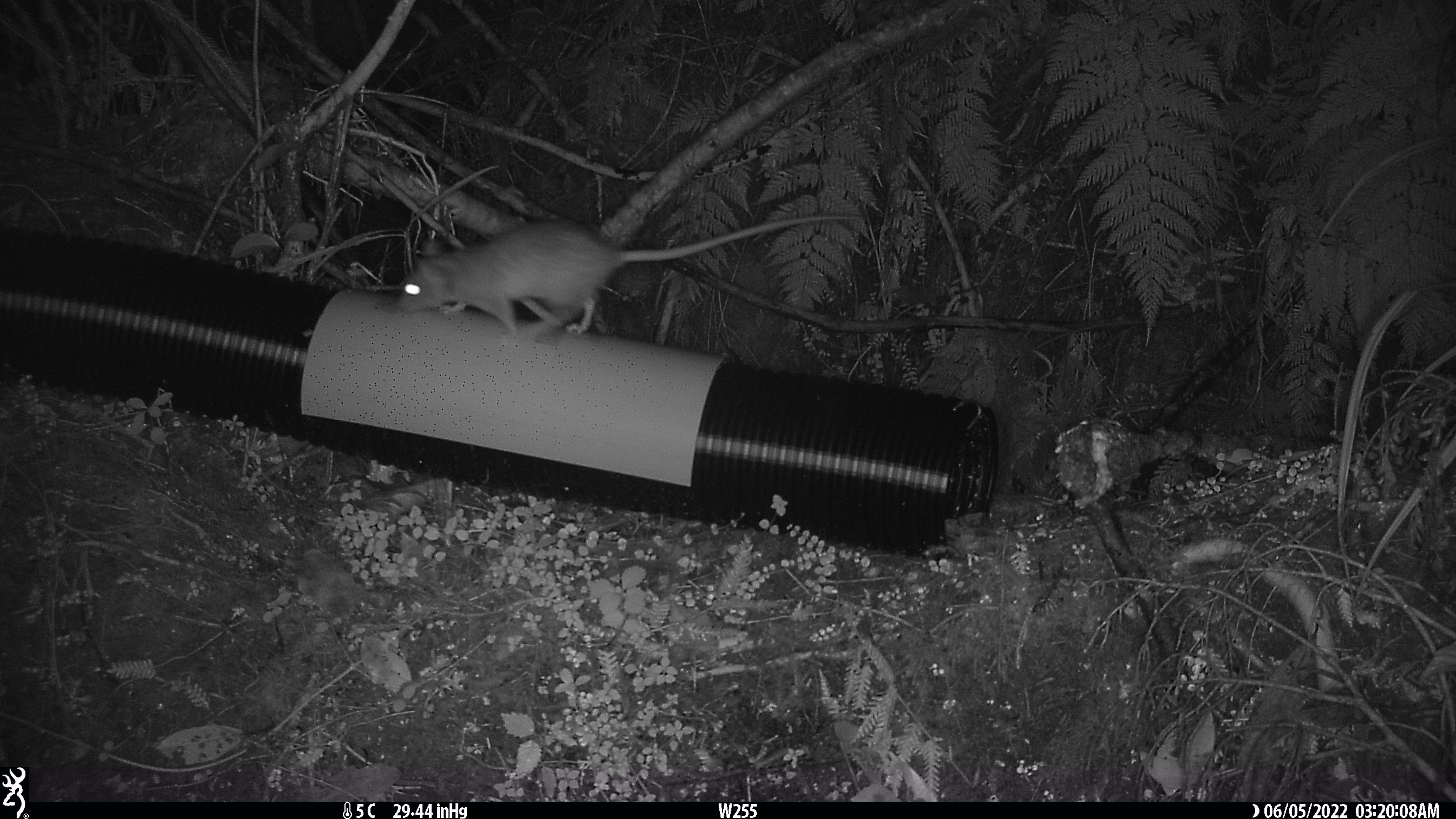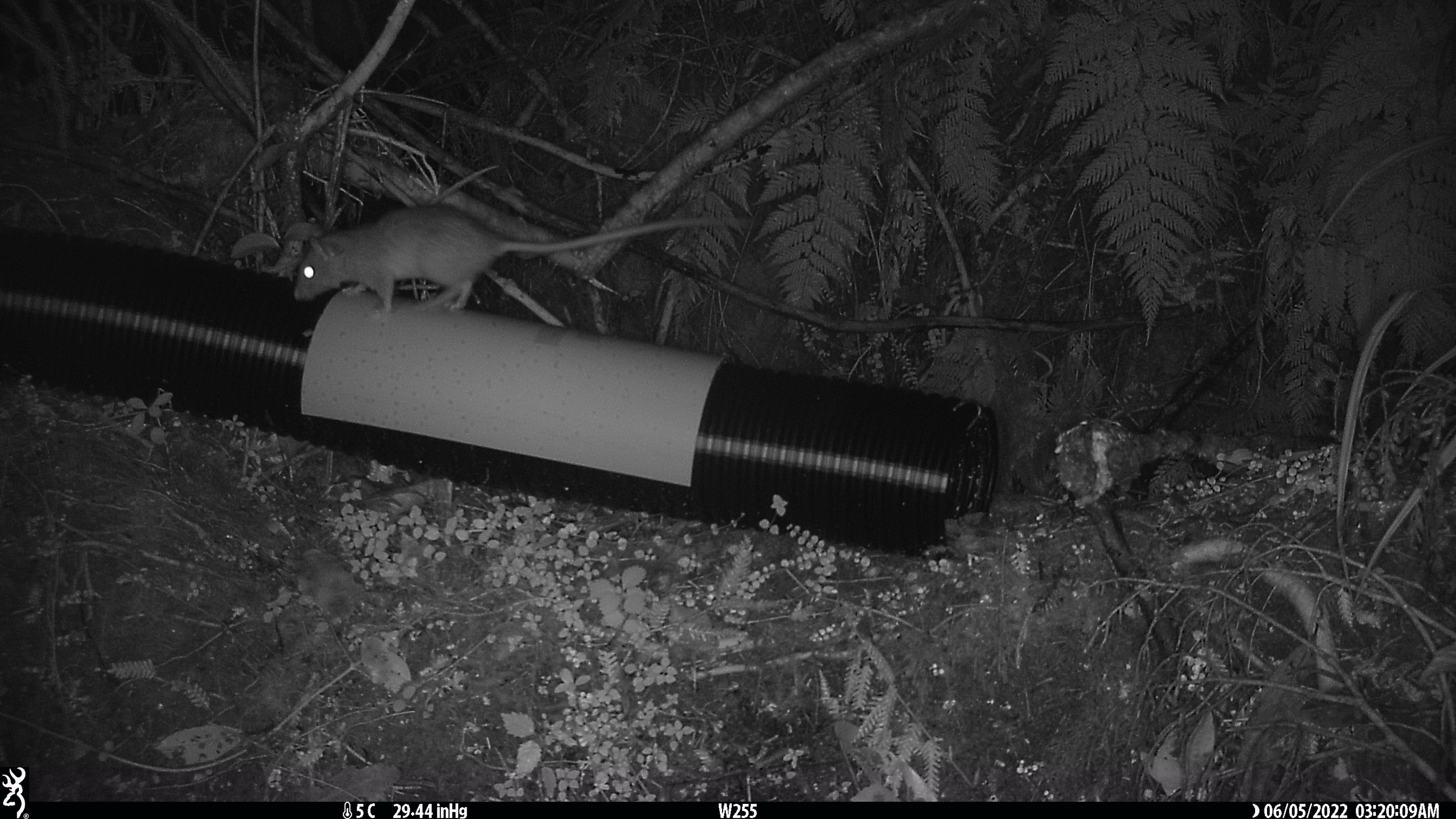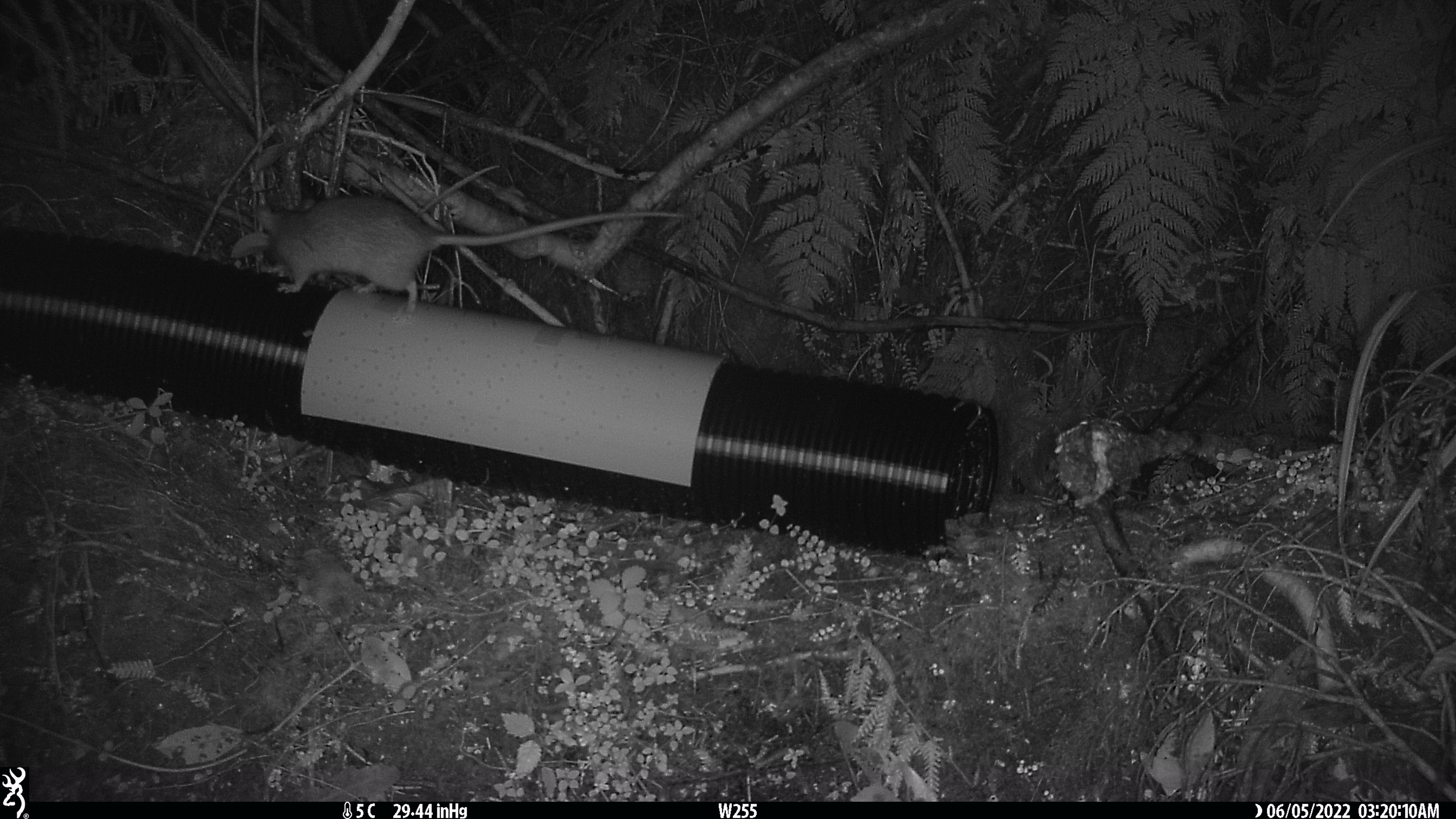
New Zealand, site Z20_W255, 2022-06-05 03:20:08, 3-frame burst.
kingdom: Animalia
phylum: Chordata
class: Mammalia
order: Rodentia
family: Muridae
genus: Rattus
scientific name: Rattus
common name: rat